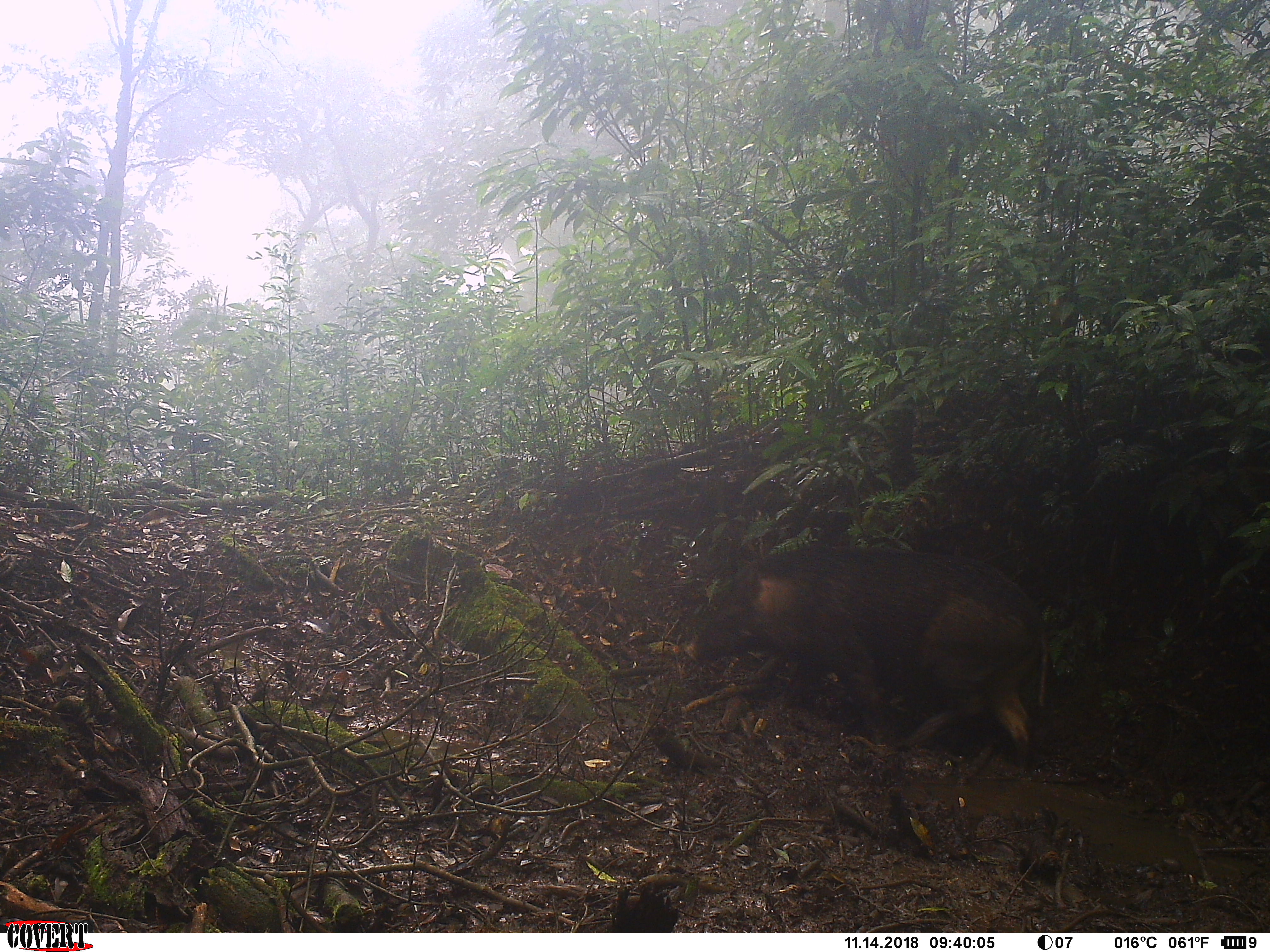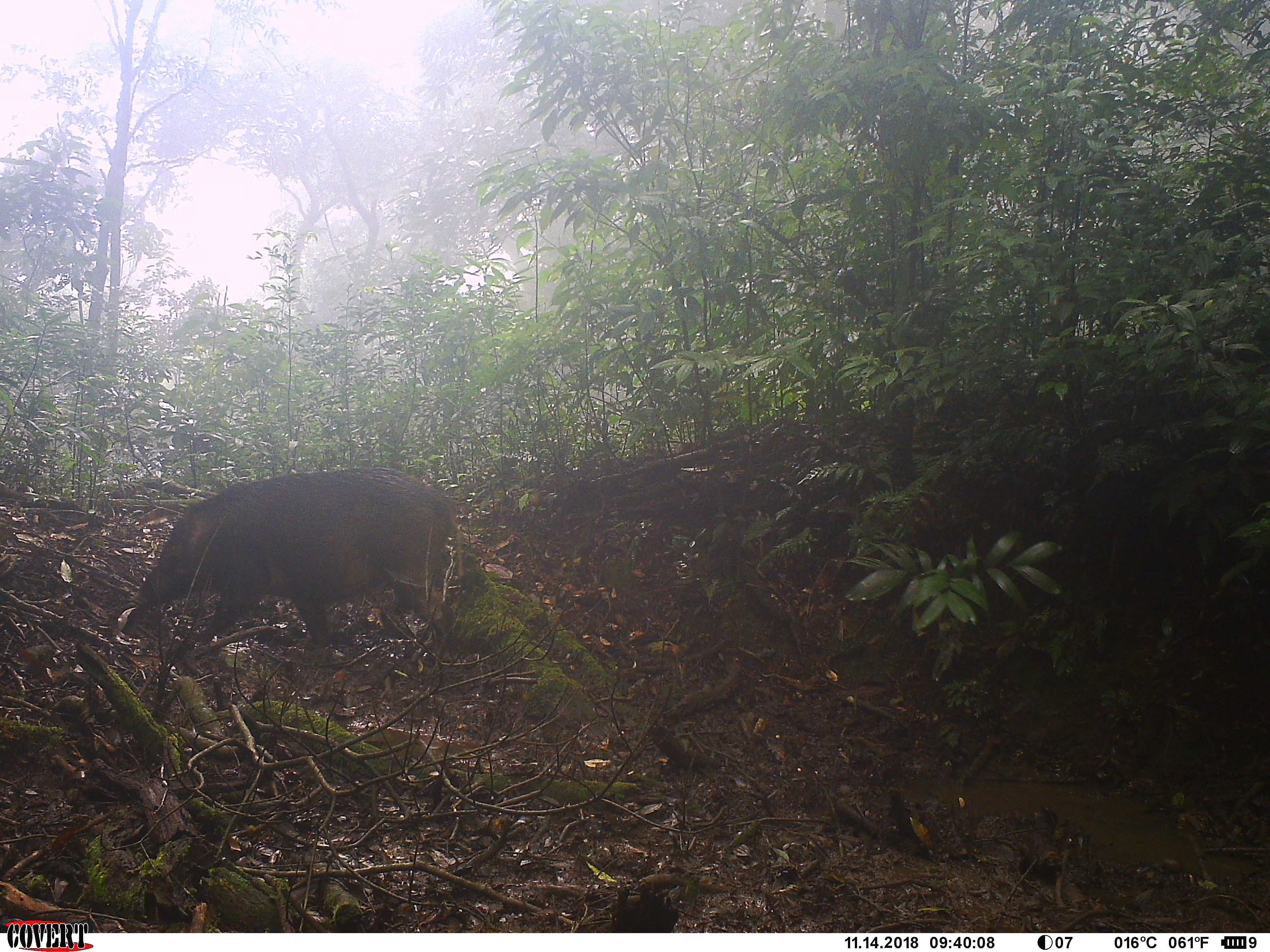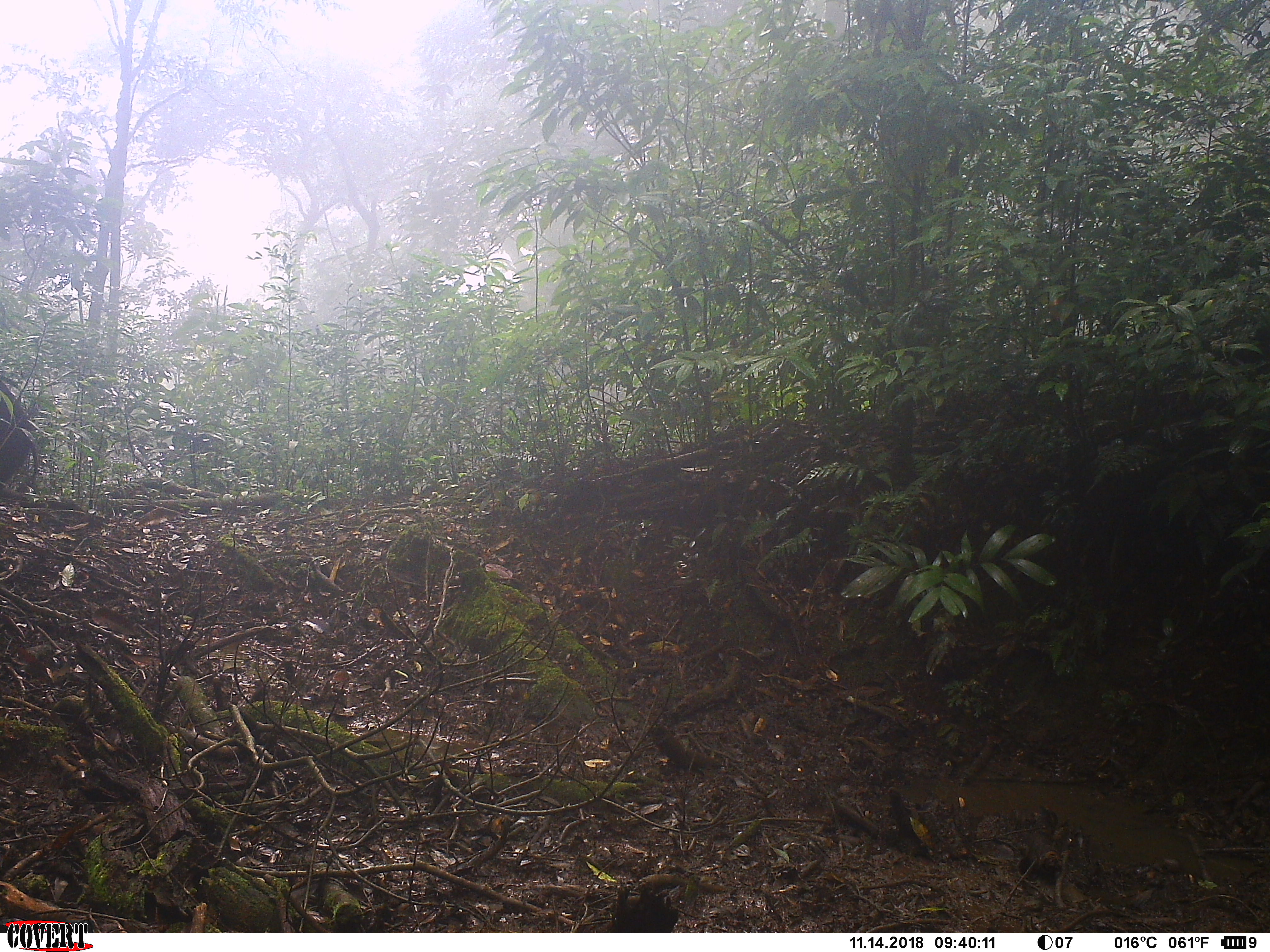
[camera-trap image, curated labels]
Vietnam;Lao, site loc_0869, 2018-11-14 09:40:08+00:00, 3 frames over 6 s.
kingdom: Animalia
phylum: Chordata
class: Mammalia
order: Artiodactyla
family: Suidae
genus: Sus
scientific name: Sus scrofa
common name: eurasian wild pig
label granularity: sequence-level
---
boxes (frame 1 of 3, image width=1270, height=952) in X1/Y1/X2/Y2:
eurasian wild pig: 684/545/1050/767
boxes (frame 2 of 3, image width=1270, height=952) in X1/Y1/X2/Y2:
eurasian wild pig: 131/466/465/662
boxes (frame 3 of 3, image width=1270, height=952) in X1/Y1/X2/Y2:
eurasian wild pig: 0/379/38/485